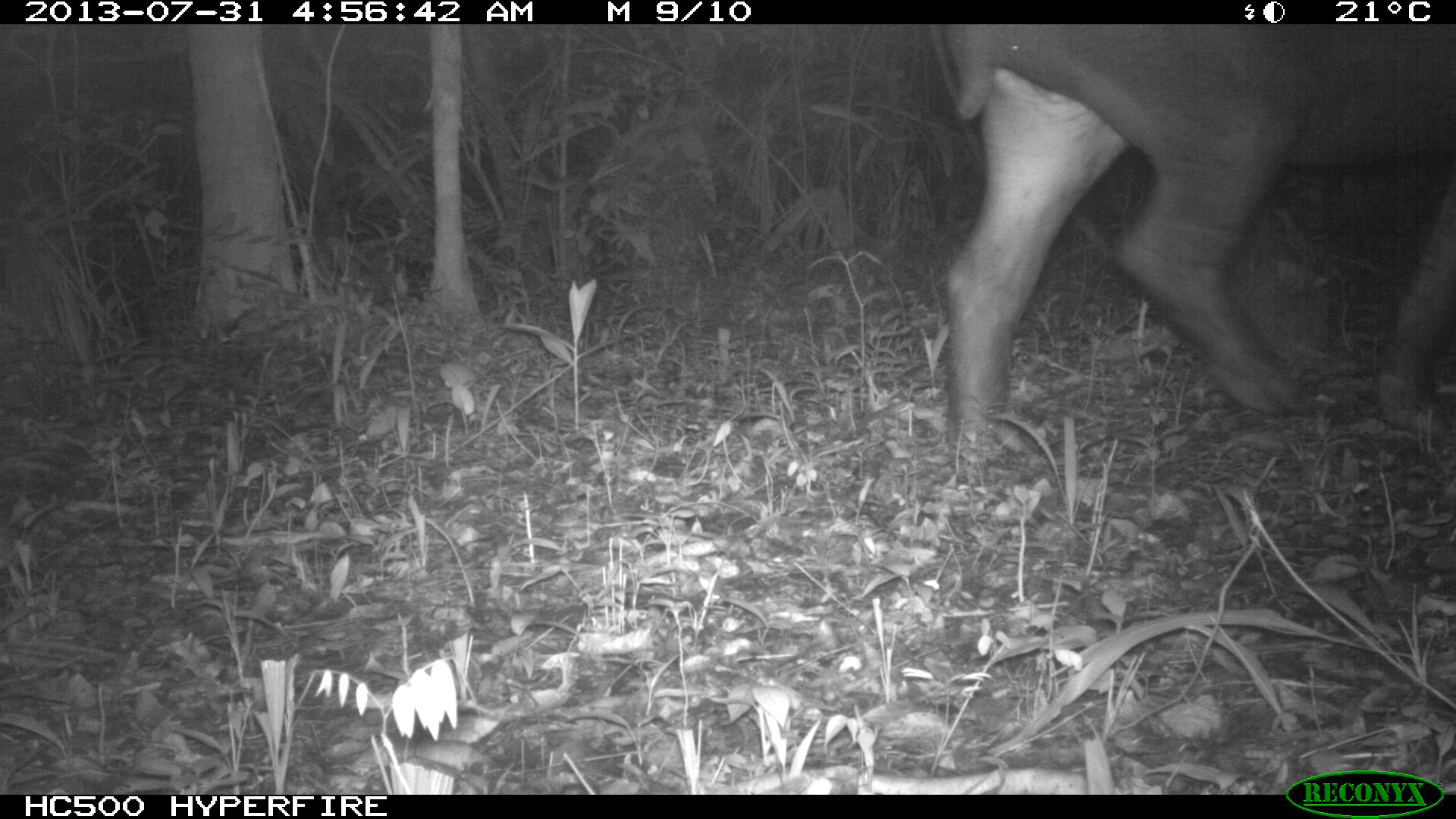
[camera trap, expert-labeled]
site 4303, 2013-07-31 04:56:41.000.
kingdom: Animalia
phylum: Chordata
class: Mammalia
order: Perissodactyla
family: Tapiridae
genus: Tapirus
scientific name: Tapirus bairdii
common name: baird's tapir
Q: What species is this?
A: Tapirus bairdii (baird's tapir).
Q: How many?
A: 1.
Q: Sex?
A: Female.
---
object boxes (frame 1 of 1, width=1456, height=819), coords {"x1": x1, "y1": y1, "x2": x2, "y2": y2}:
tapirus bairdii: {"x1": 928, "y1": 21, "x2": 1456, "y2": 450}